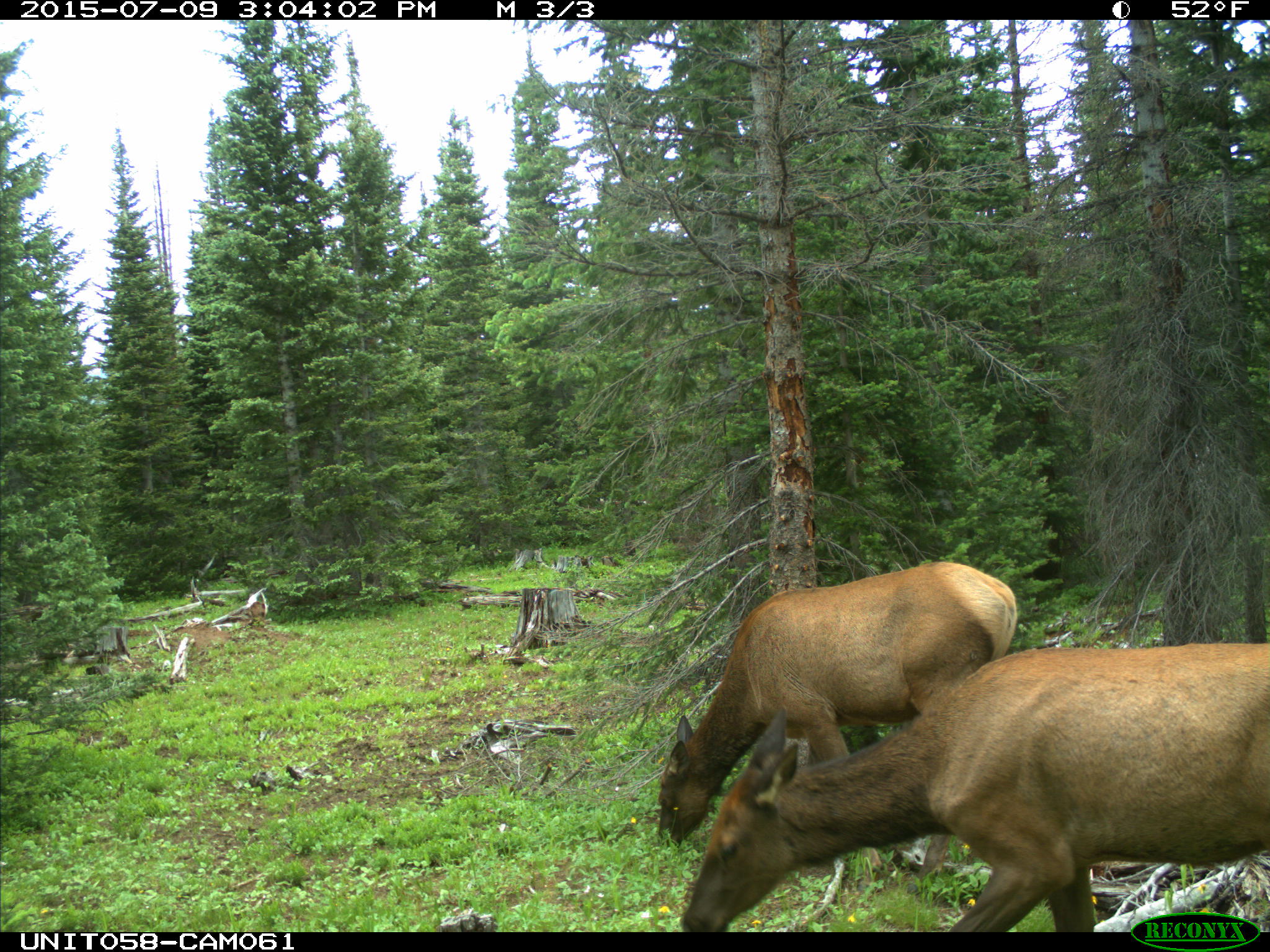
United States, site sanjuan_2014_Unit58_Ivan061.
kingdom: Animalia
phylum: Chordata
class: Mammalia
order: Artiodactyla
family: Cervidae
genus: Cervus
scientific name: Cervus elaphus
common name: red deer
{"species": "Cervus elaphus (red deer)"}